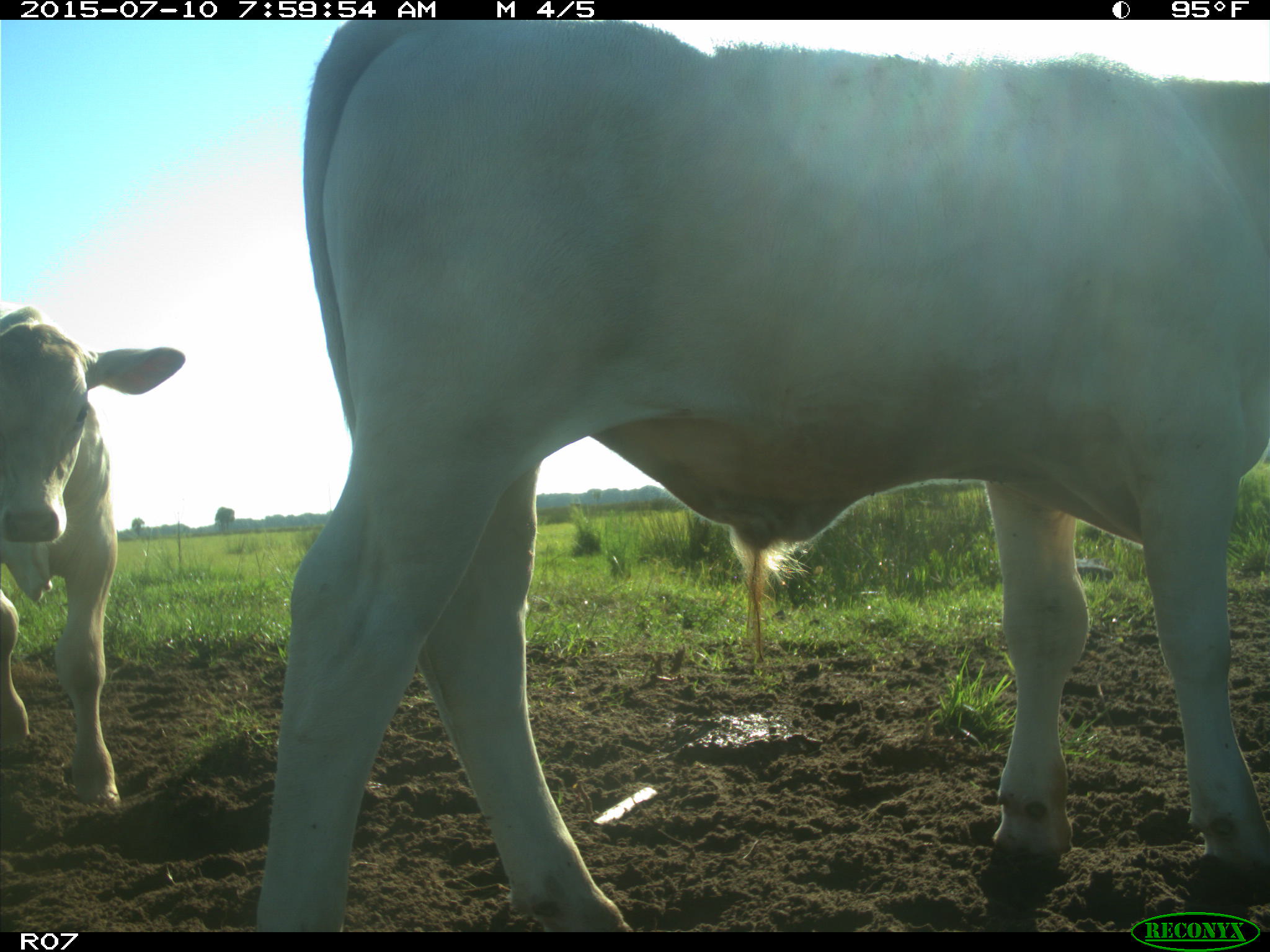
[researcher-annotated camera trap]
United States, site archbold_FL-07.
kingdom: Animalia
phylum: Chordata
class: Mammalia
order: Artiodactyla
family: Bovidae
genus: Bos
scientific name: Bos taurus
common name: domestic cow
Bos taurus (domestic cow).